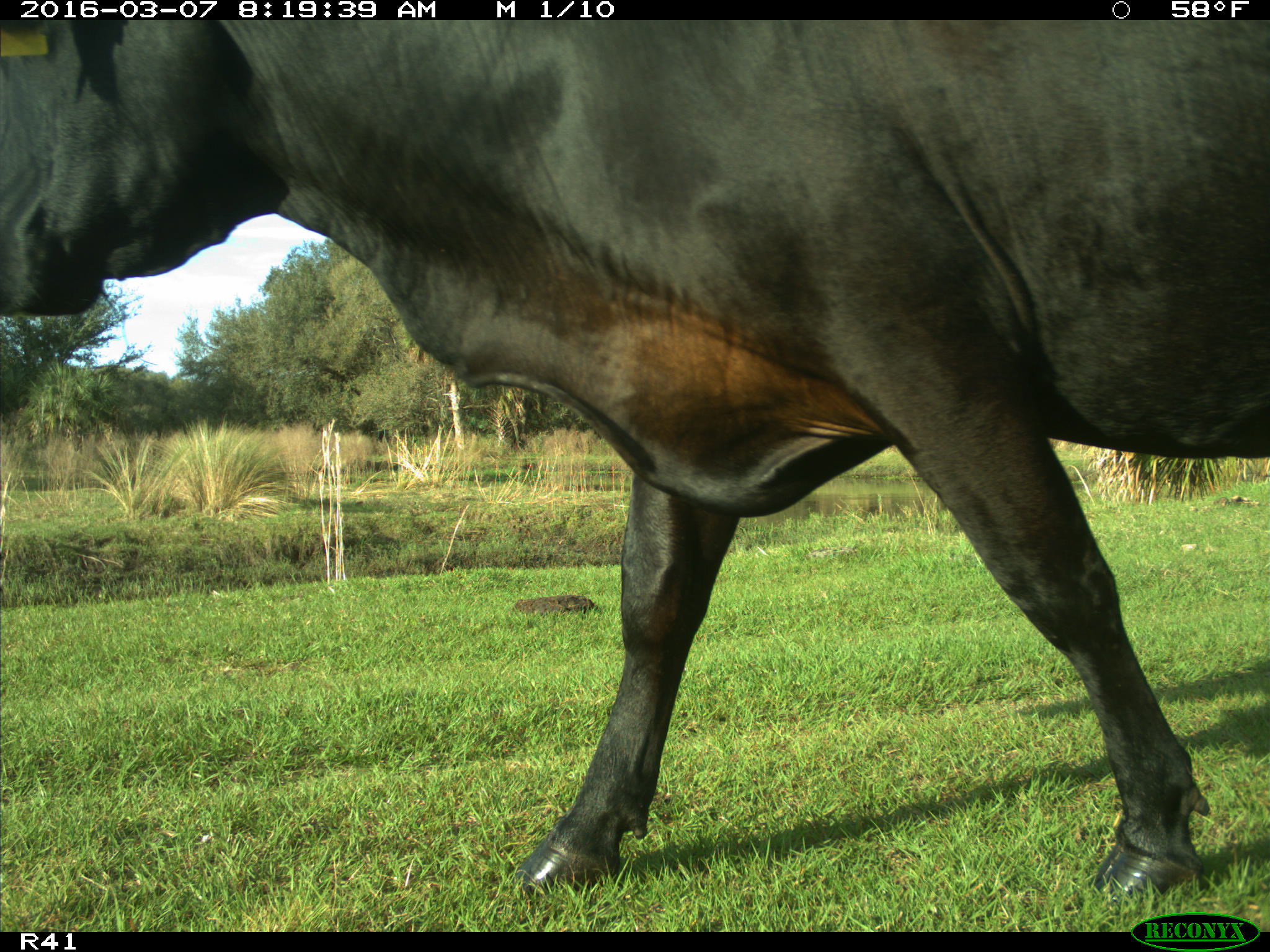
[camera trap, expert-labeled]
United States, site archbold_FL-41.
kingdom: Animalia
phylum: Chordata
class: Mammalia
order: Artiodactyla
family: Bovidae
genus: Bos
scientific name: Bos taurus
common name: domestic cow